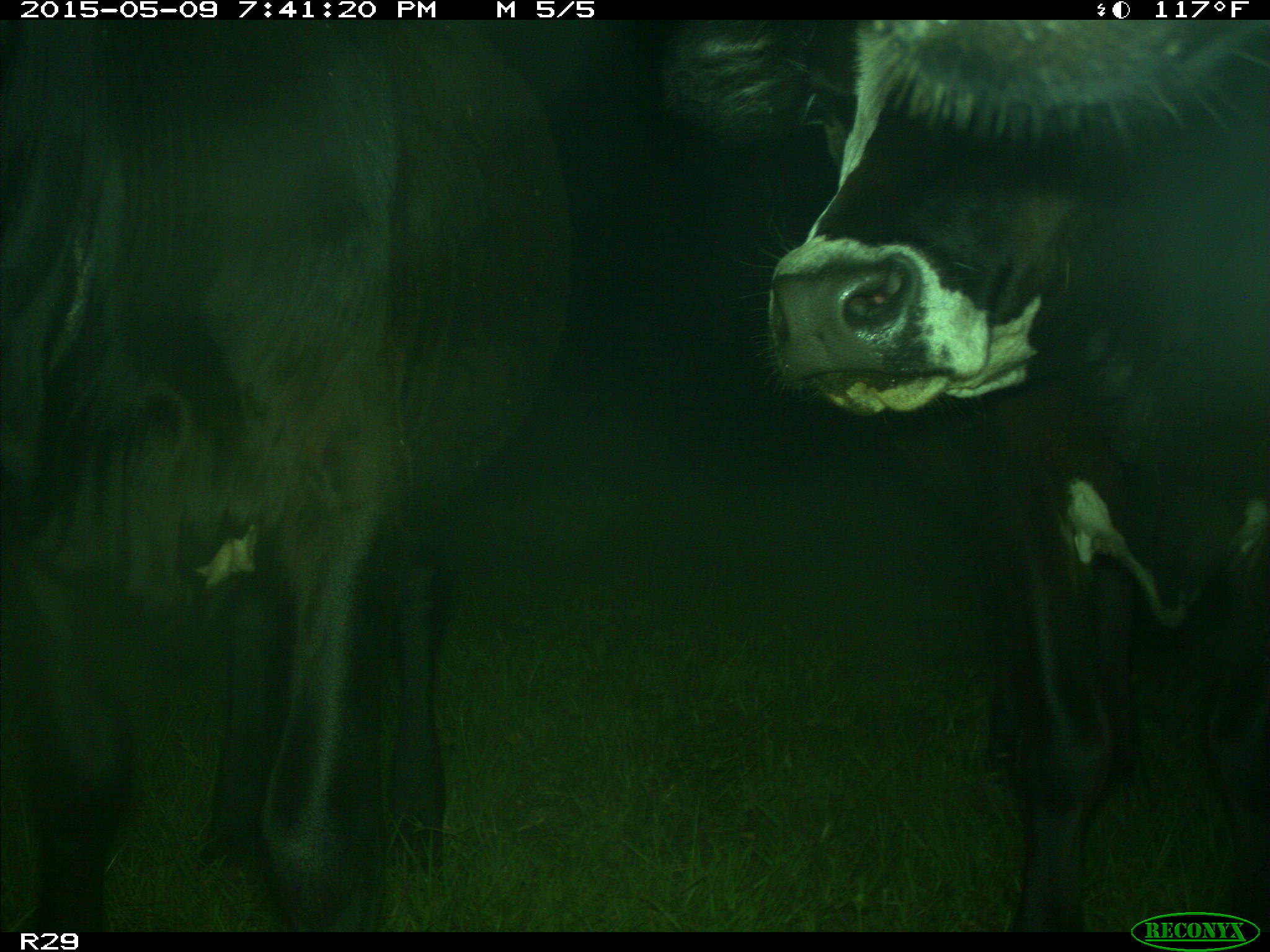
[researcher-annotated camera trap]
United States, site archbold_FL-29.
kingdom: Animalia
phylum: Chordata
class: Mammalia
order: Artiodactyla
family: Bovidae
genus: Bos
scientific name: Bos taurus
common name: domestic cow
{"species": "Bos taurus (domestic cow)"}